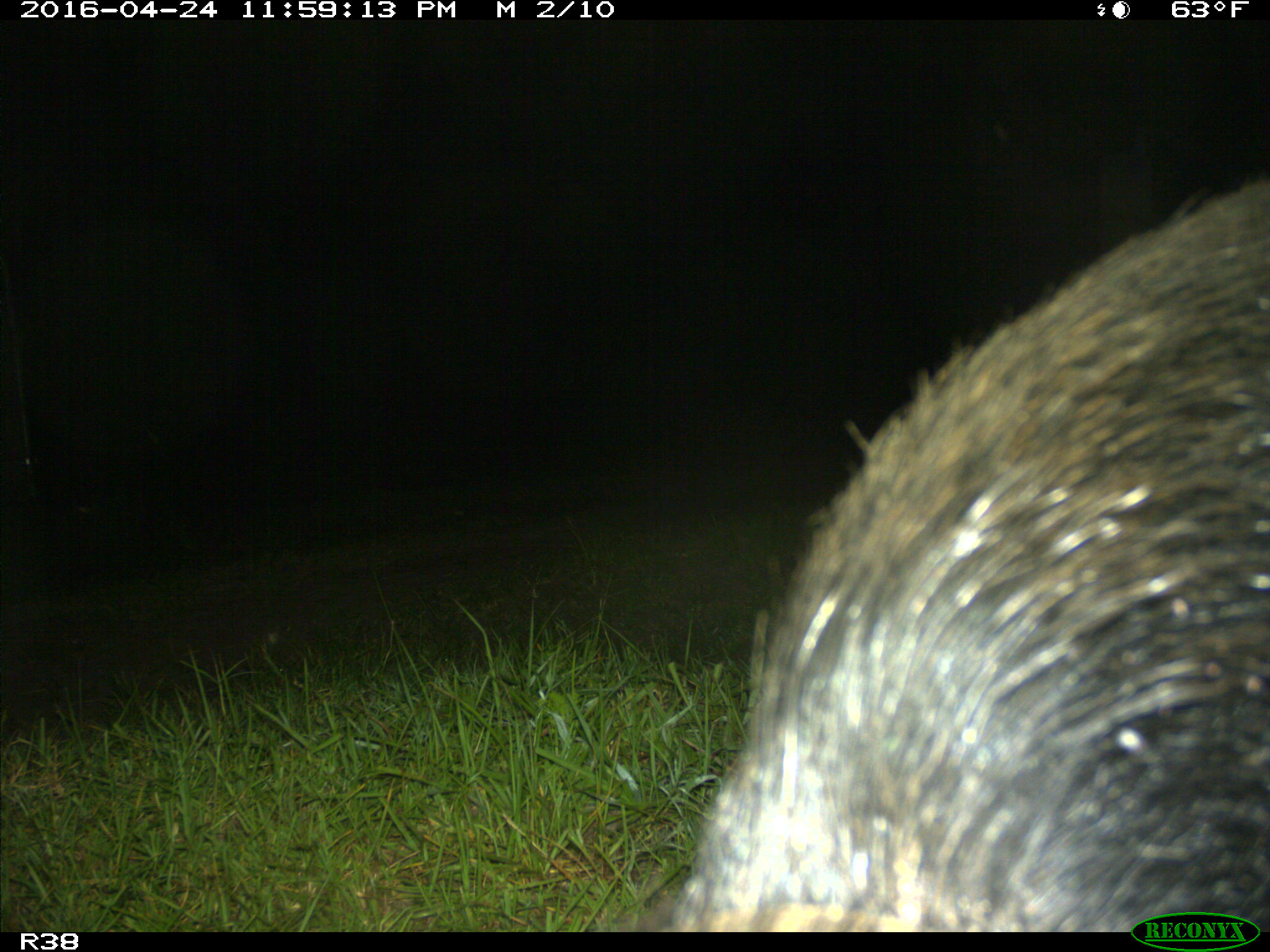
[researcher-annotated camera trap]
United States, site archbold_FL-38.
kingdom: Animalia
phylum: Chordata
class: Mammalia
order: Artiodactyla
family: Suidae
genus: Sus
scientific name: Sus scrofa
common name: wild boar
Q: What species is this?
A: Sus scrofa (wild boar).